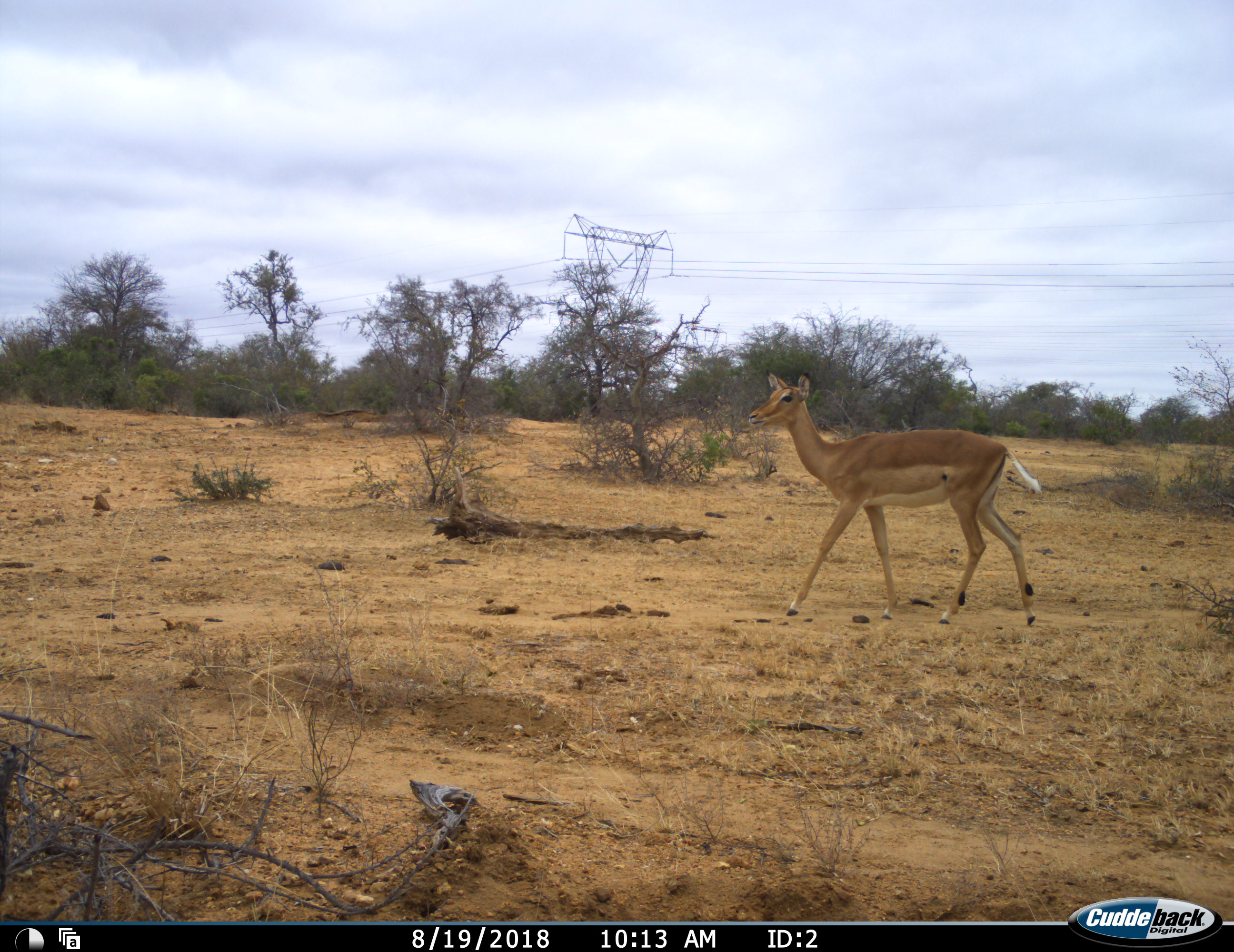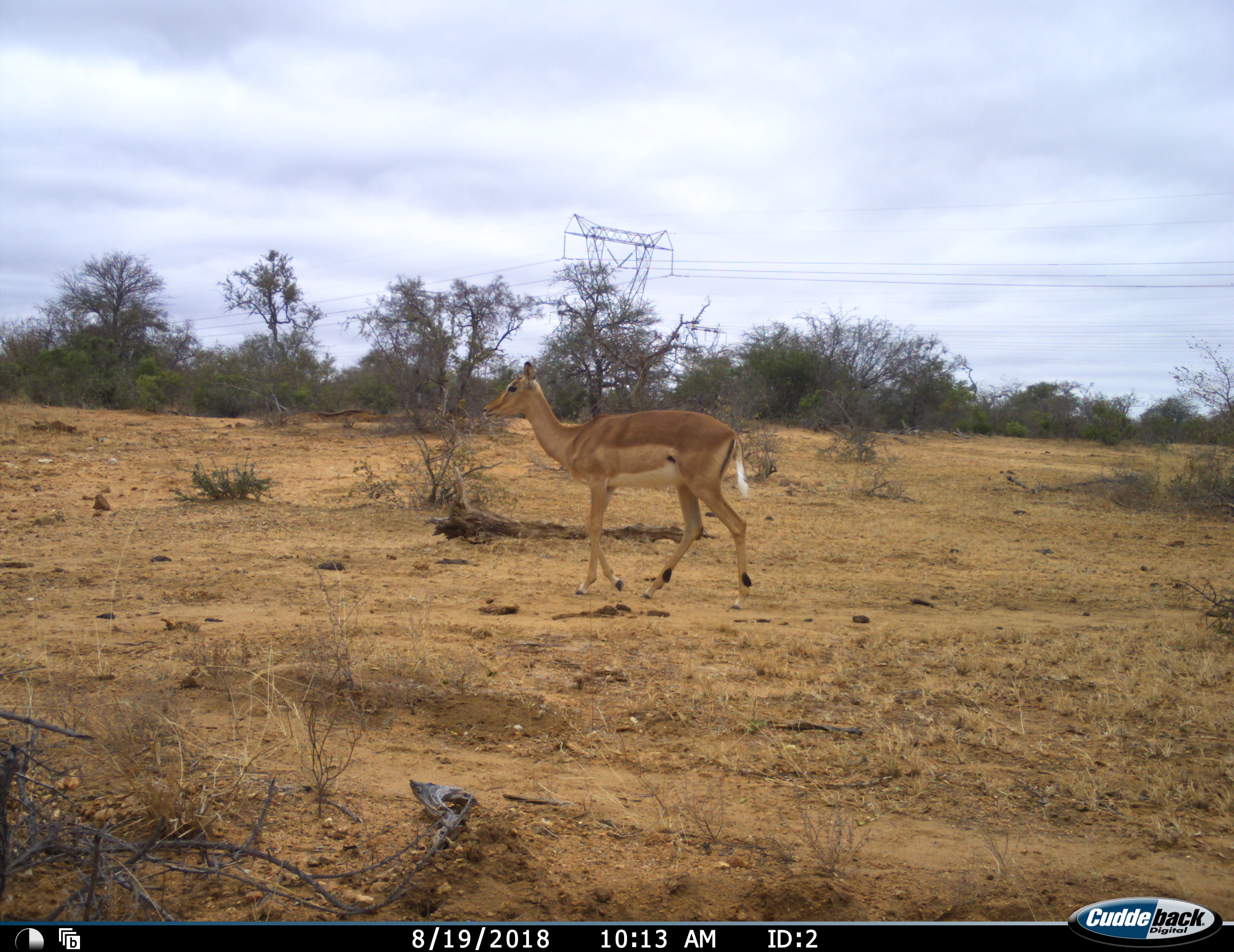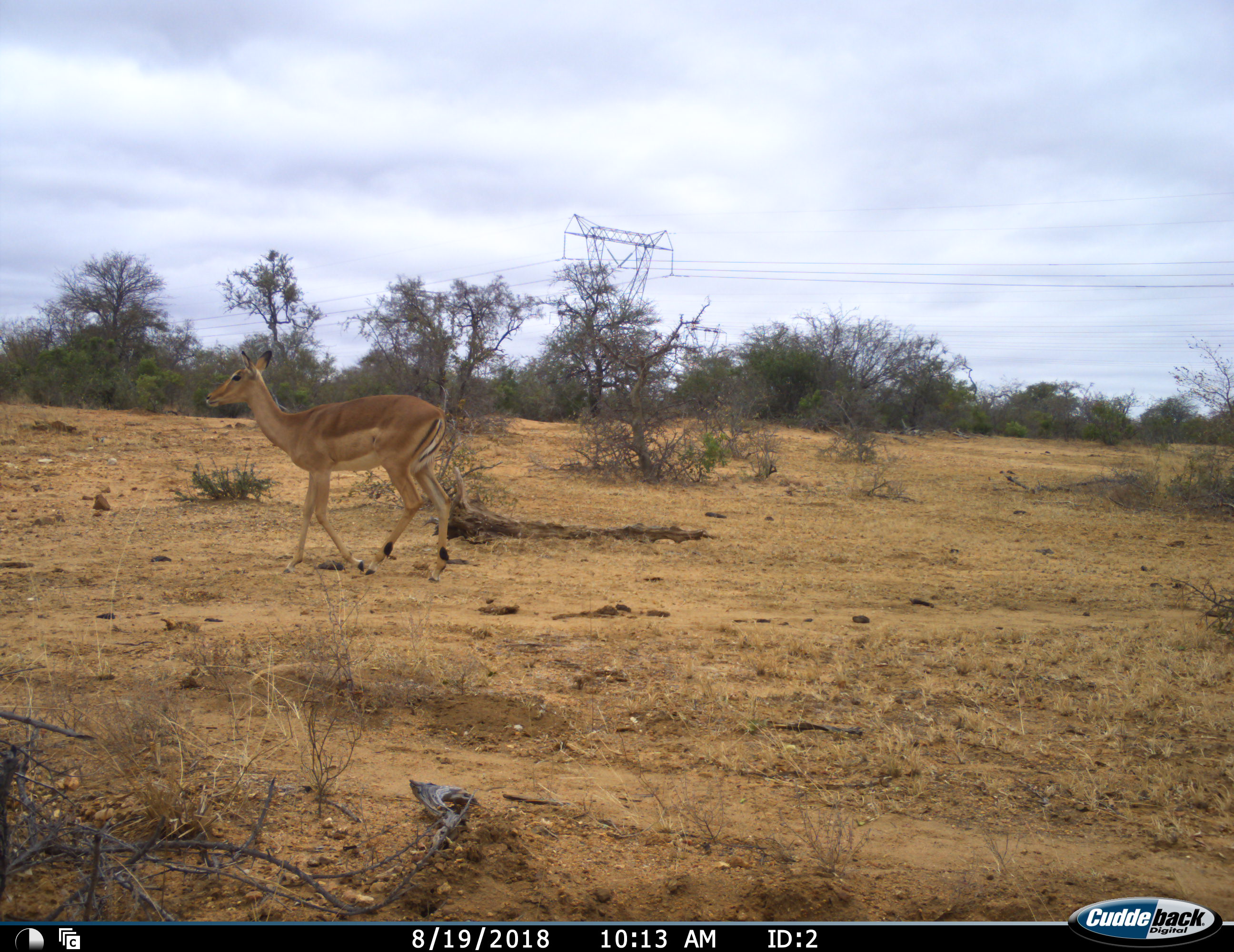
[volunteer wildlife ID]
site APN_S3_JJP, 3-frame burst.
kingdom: Animalia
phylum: Chordata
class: Mammalia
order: Artiodactyla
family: Bovidae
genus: Aepyceros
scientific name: Aepyceros melampus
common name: impala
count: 1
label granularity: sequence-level